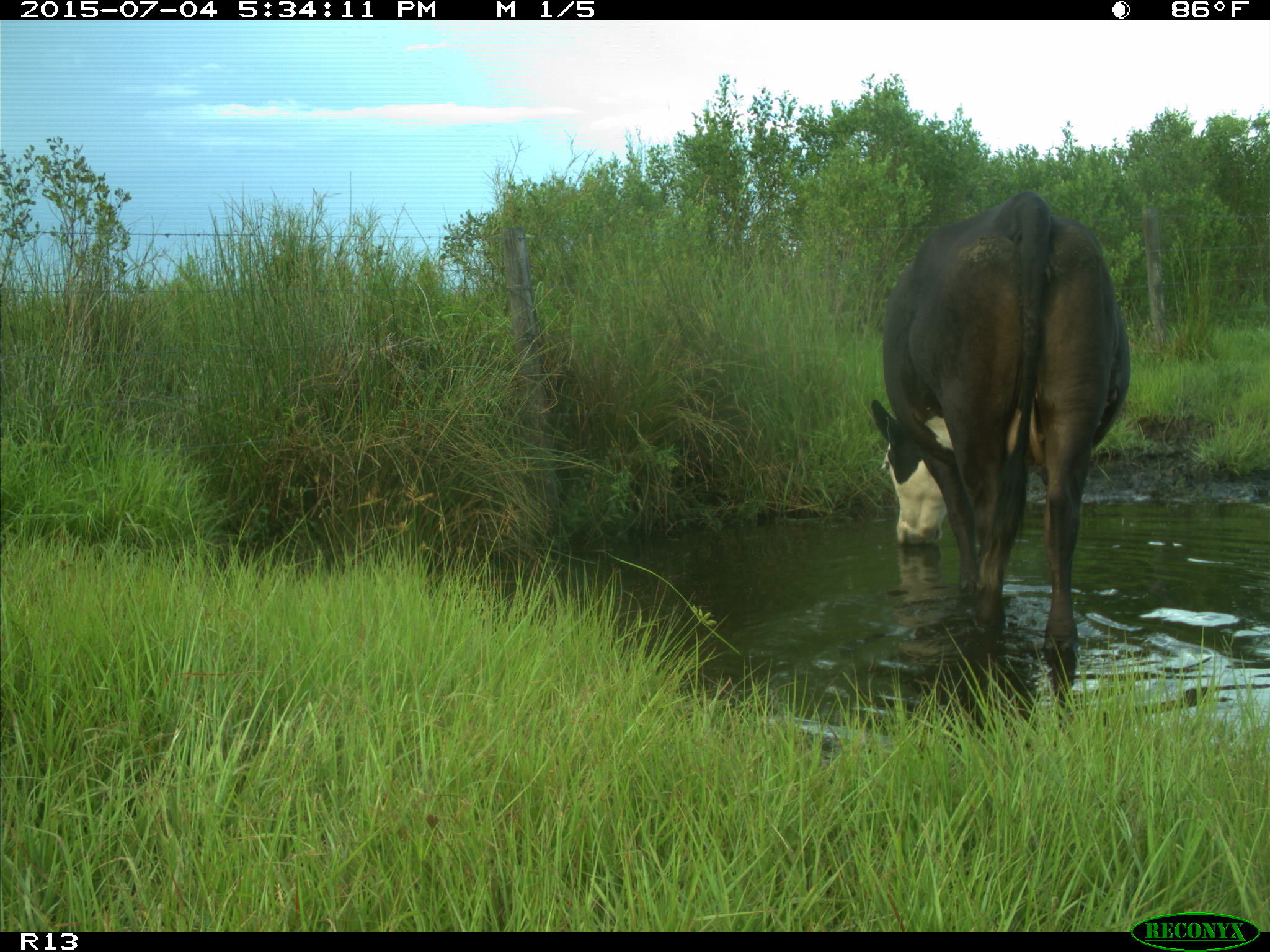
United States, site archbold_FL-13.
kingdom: Animalia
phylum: Chordata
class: Mammalia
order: Artiodactyla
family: Bovidae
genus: Bos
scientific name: Bos taurus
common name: domestic cow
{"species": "Bos taurus (domestic cow)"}